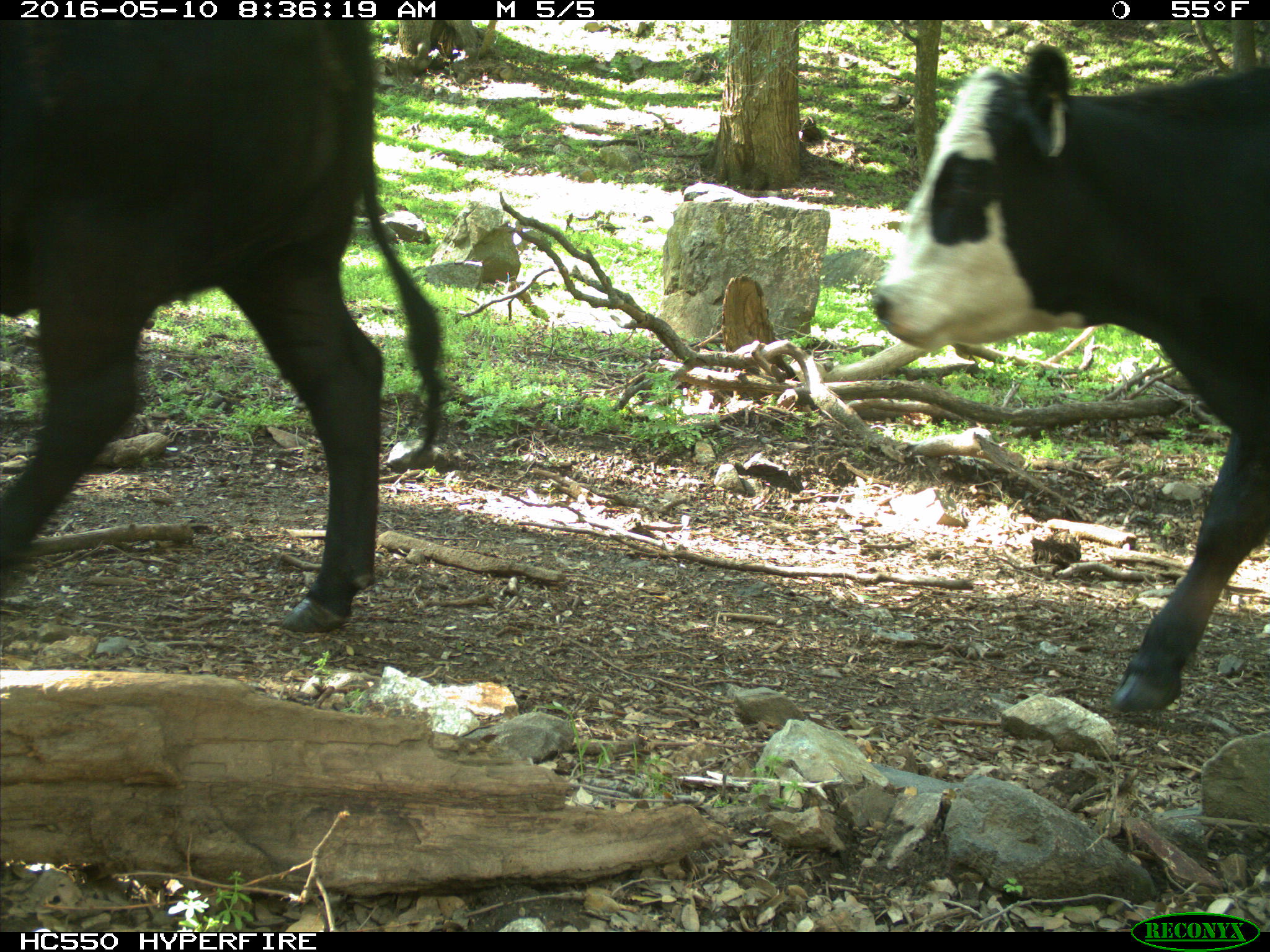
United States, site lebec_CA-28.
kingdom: Animalia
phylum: Chordata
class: Mammalia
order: Artiodactyla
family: Bovidae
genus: Bos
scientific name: Bos taurus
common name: domestic cow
Bos taurus (domestic cow).